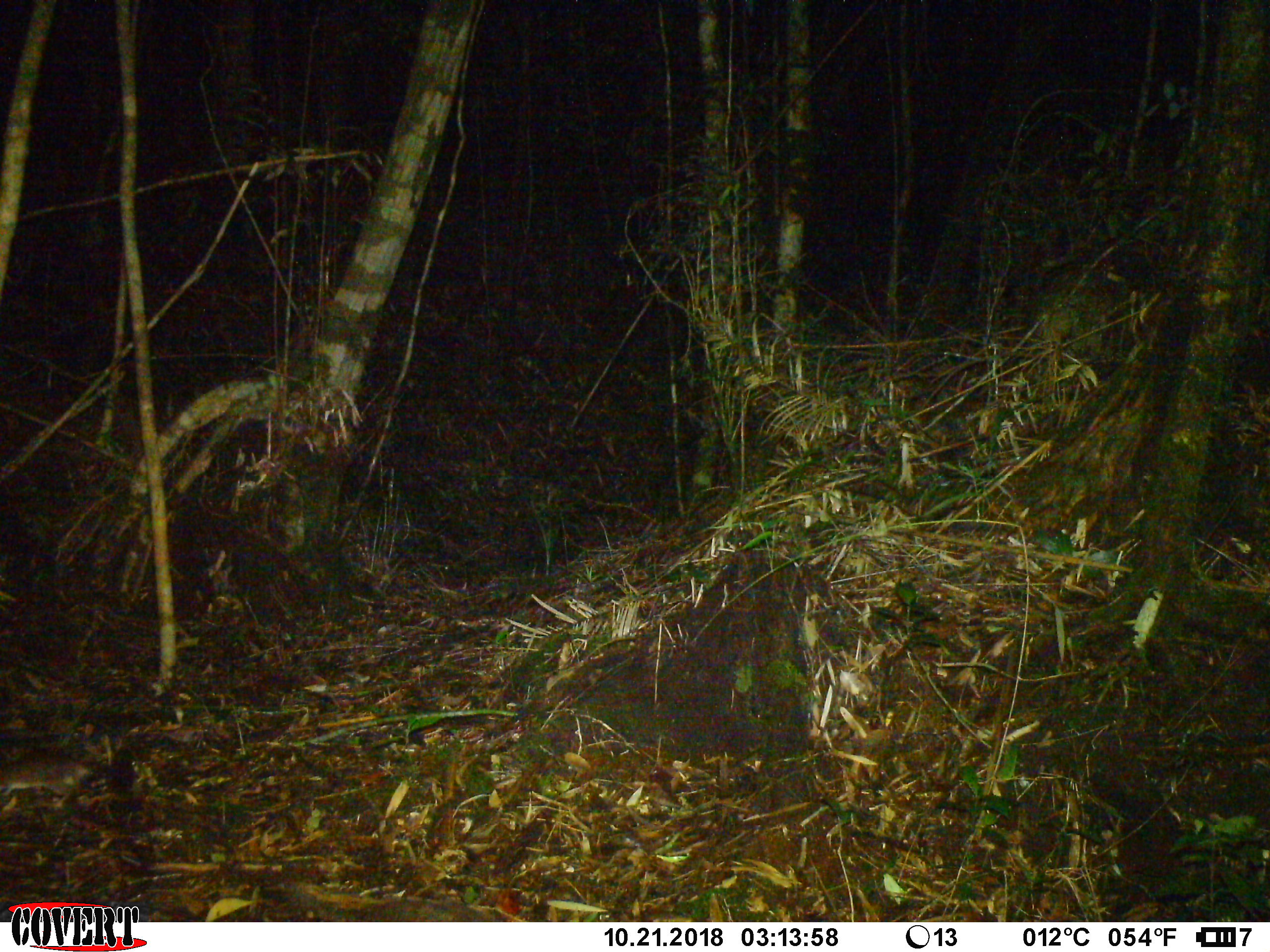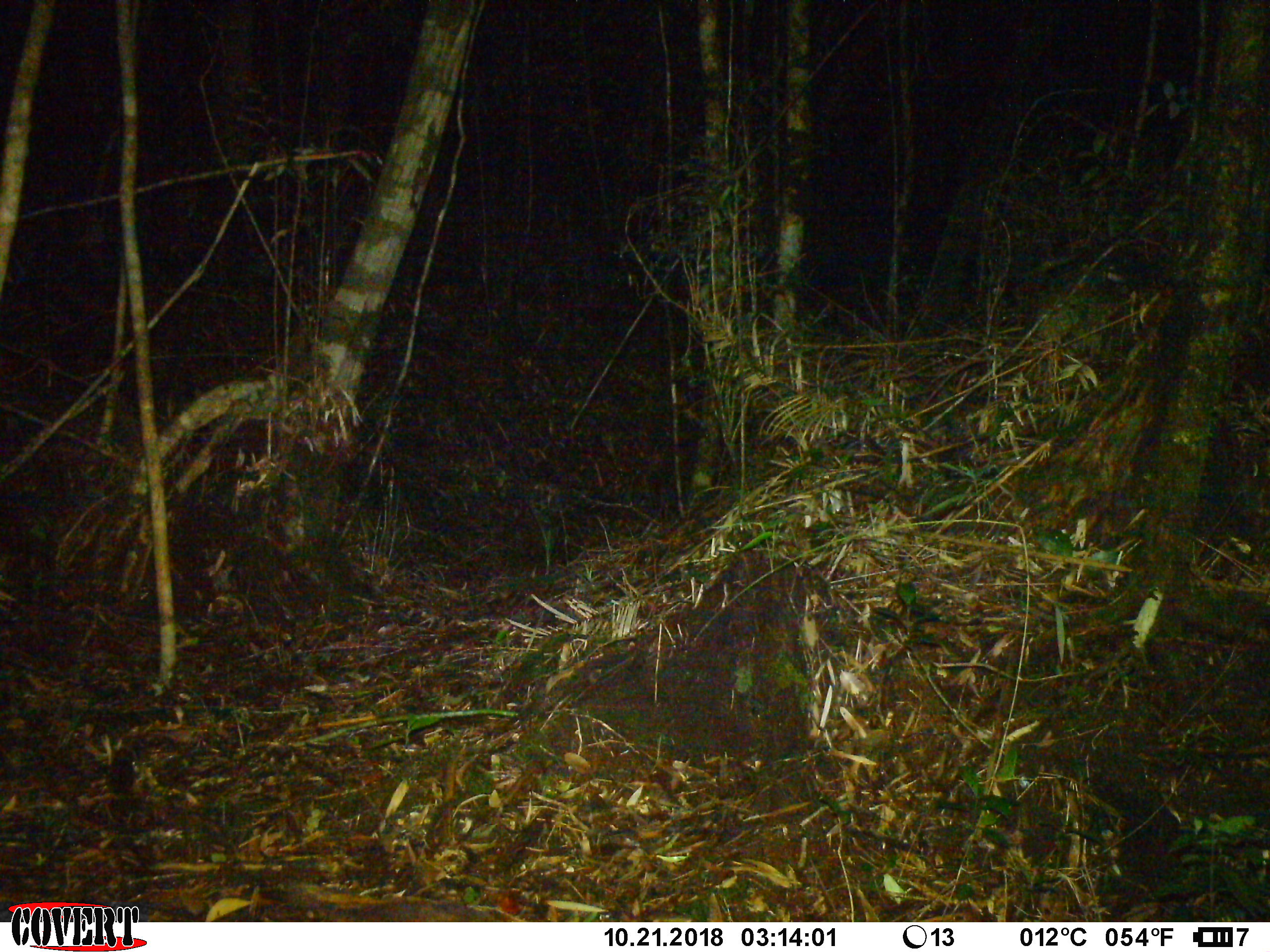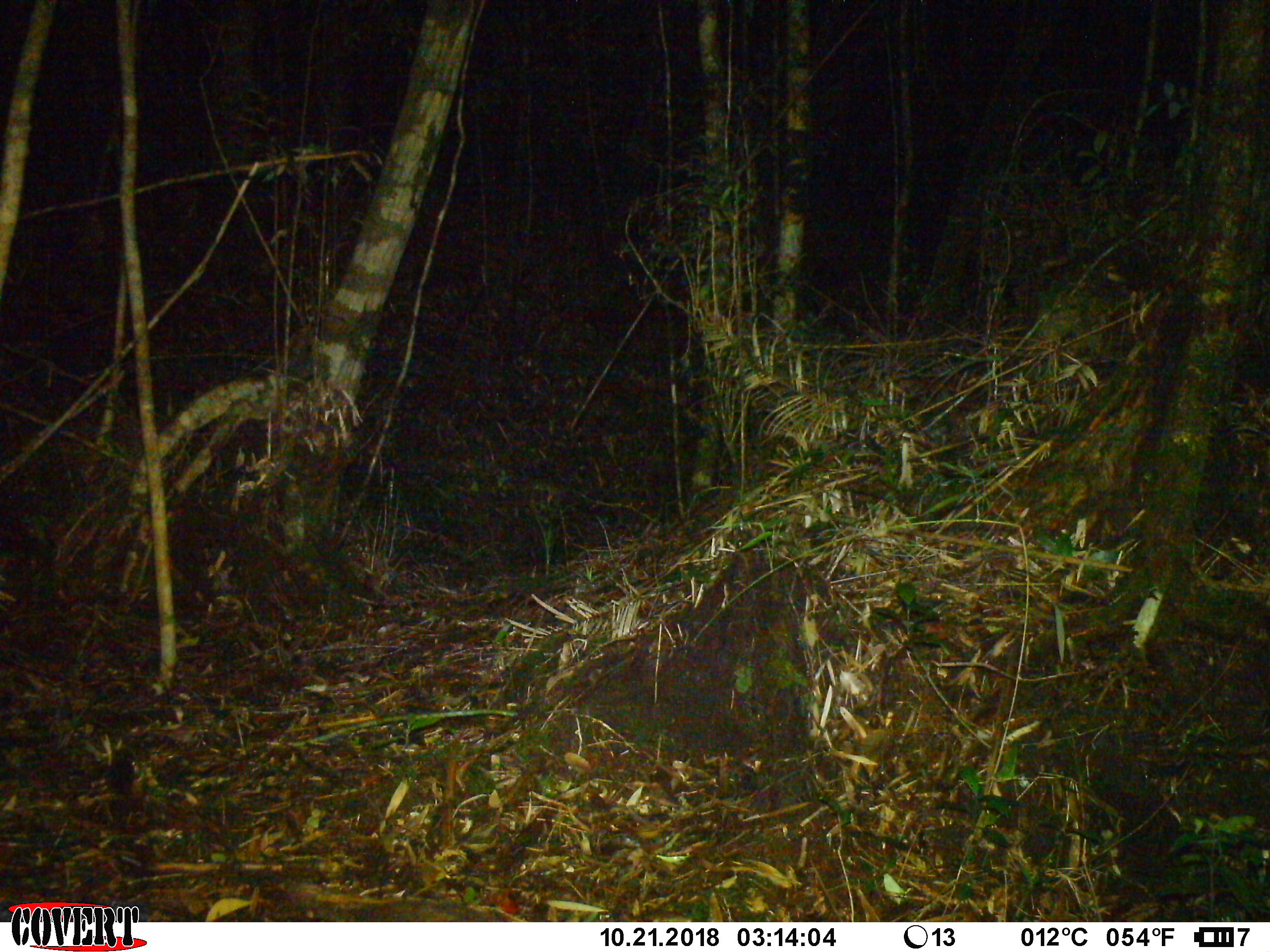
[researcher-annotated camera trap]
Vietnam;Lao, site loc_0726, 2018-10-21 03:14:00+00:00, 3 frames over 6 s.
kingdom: Animalia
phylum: Chordata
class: Mammalia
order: Rodentia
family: Muridae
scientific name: Muridae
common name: old-world mice and rats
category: unidentified murid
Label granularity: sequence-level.